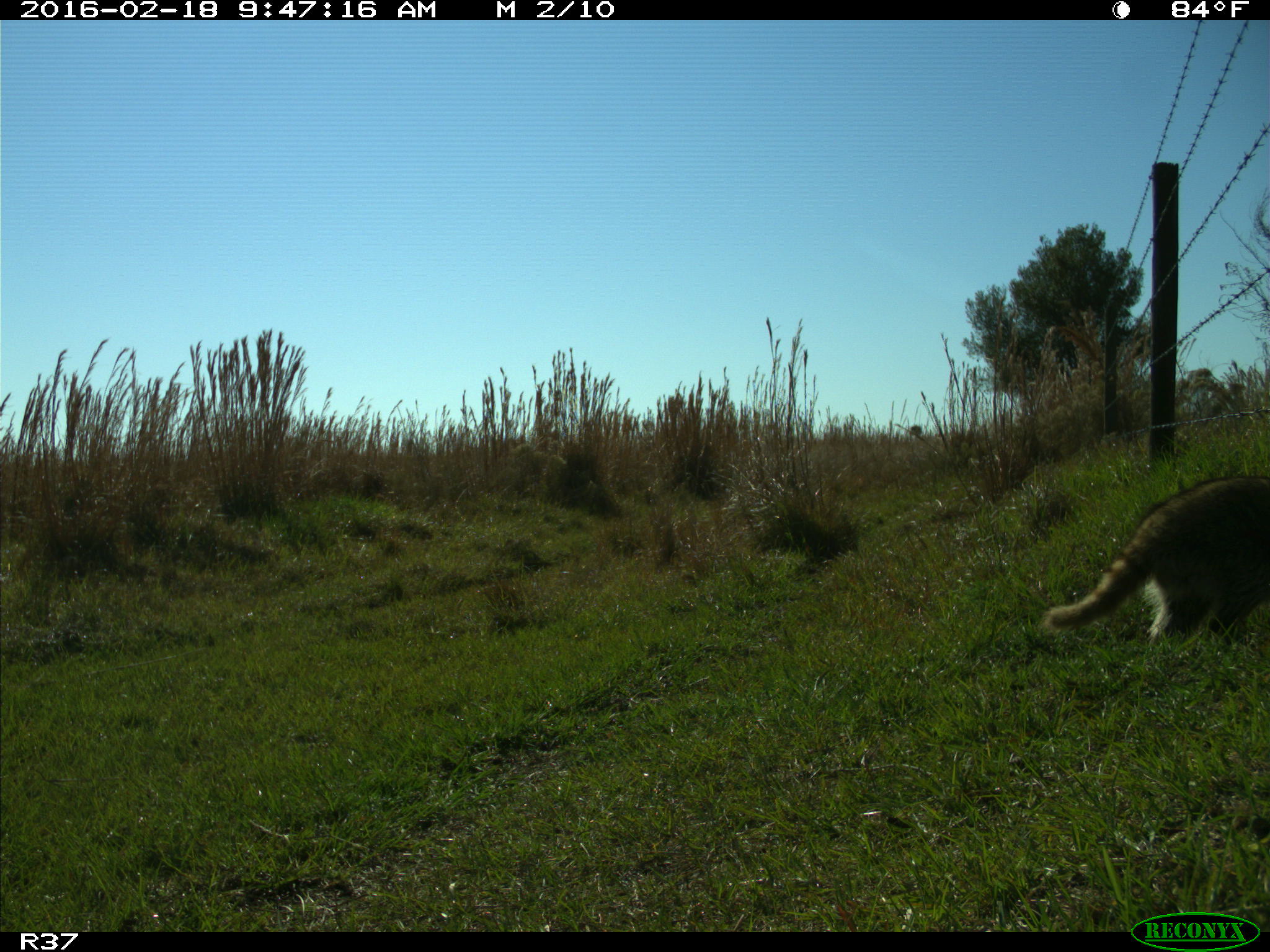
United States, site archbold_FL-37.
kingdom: Animalia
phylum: Chordata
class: Mammalia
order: Carnivora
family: Procyonidae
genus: Procyon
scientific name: Procyon lotor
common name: common raccoon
Procyon lotor (common raccoon).